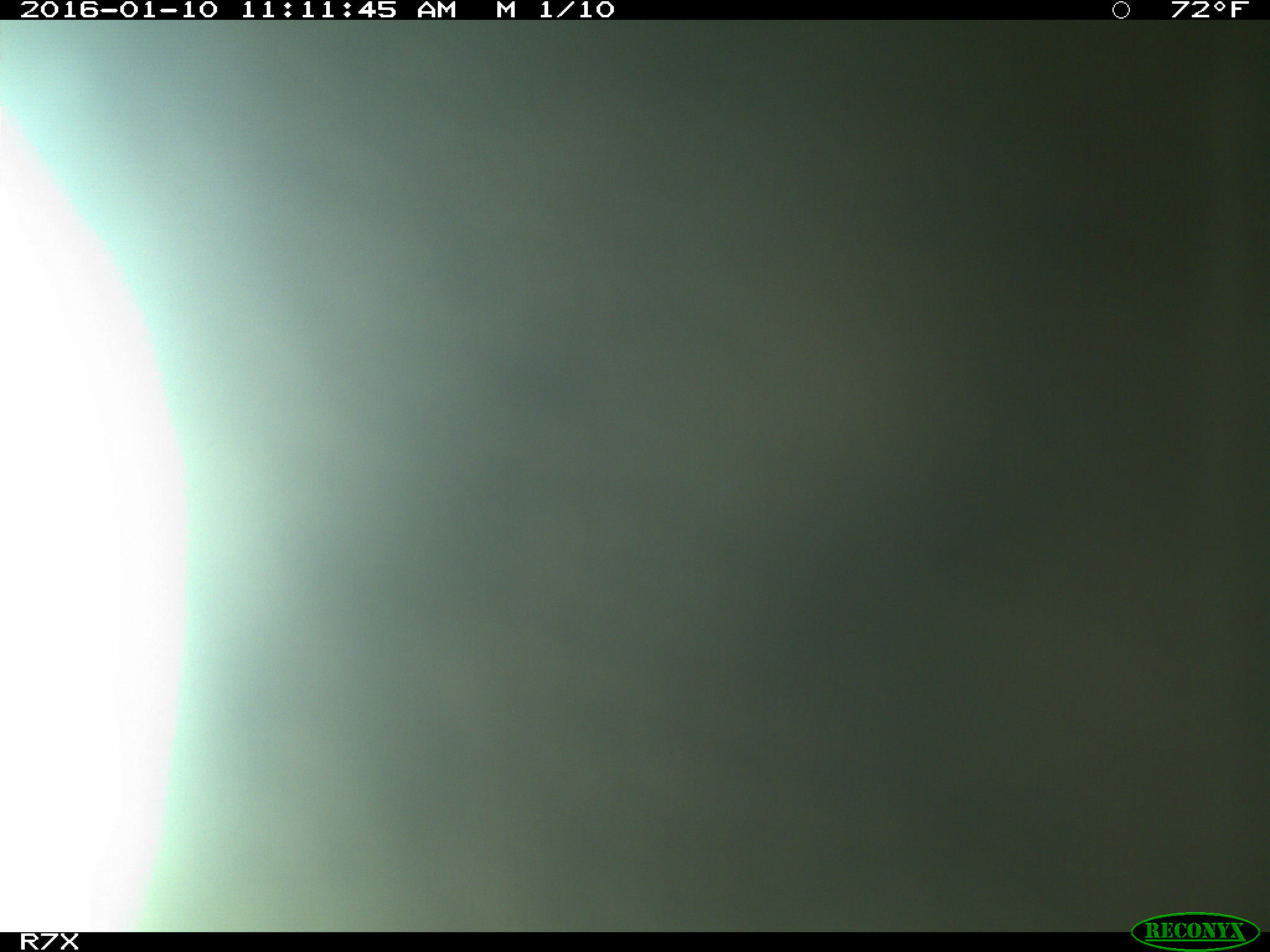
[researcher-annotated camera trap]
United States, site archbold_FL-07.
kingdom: Animalia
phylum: Chordata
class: Mammalia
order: Artiodactyla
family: Bovidae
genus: Bos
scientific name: Bos taurus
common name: domestic cow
Bos taurus (domestic cow).